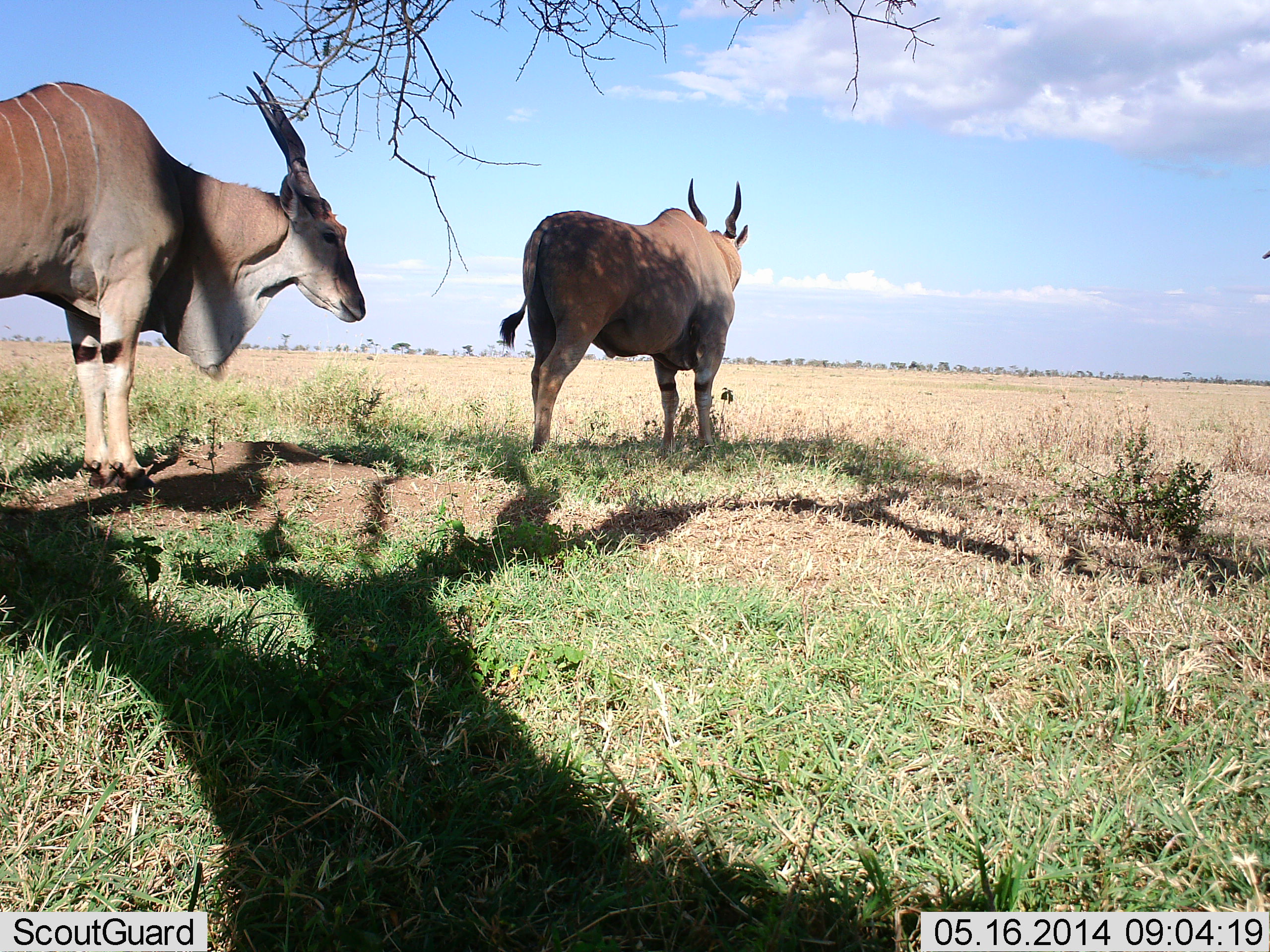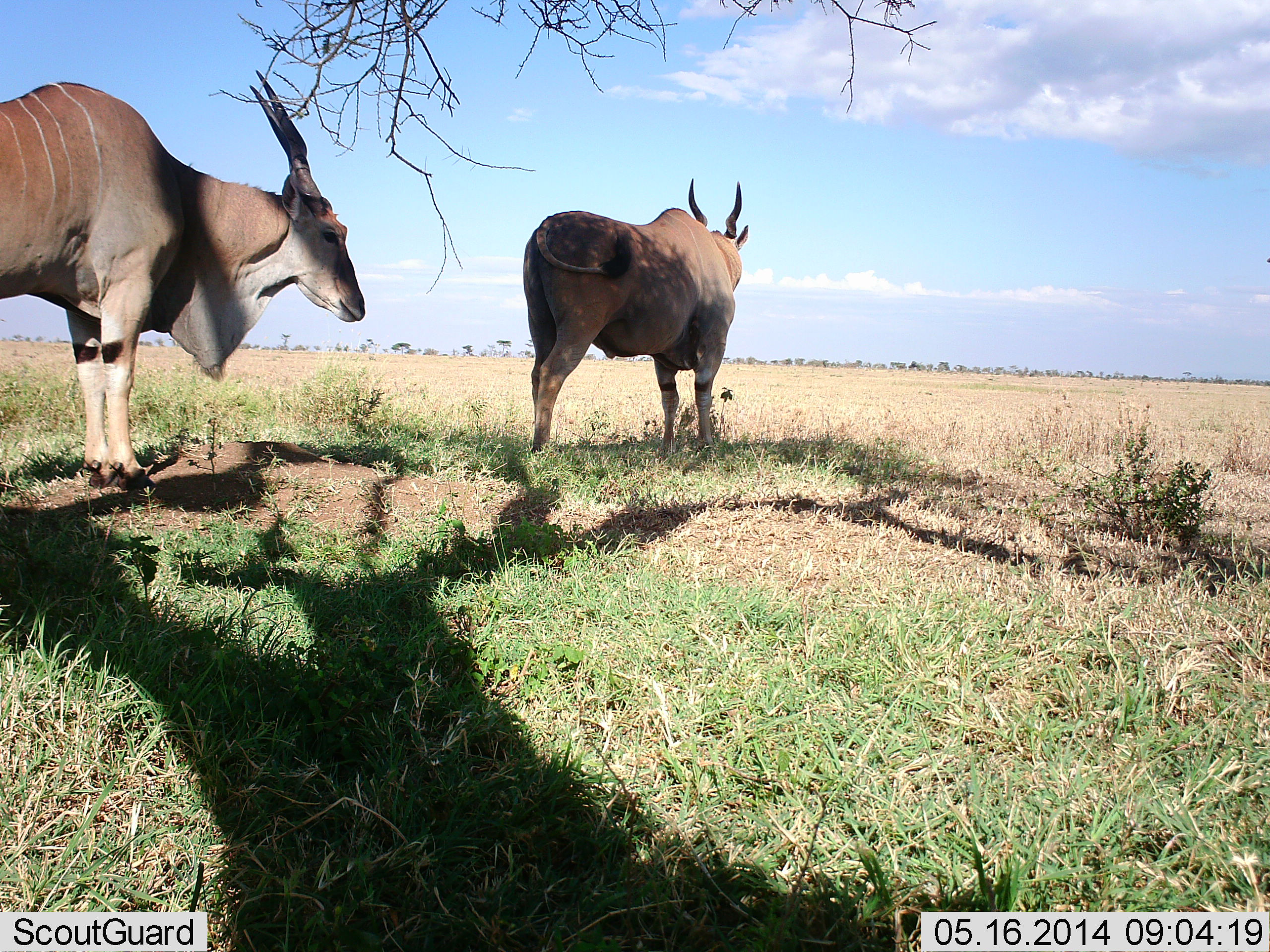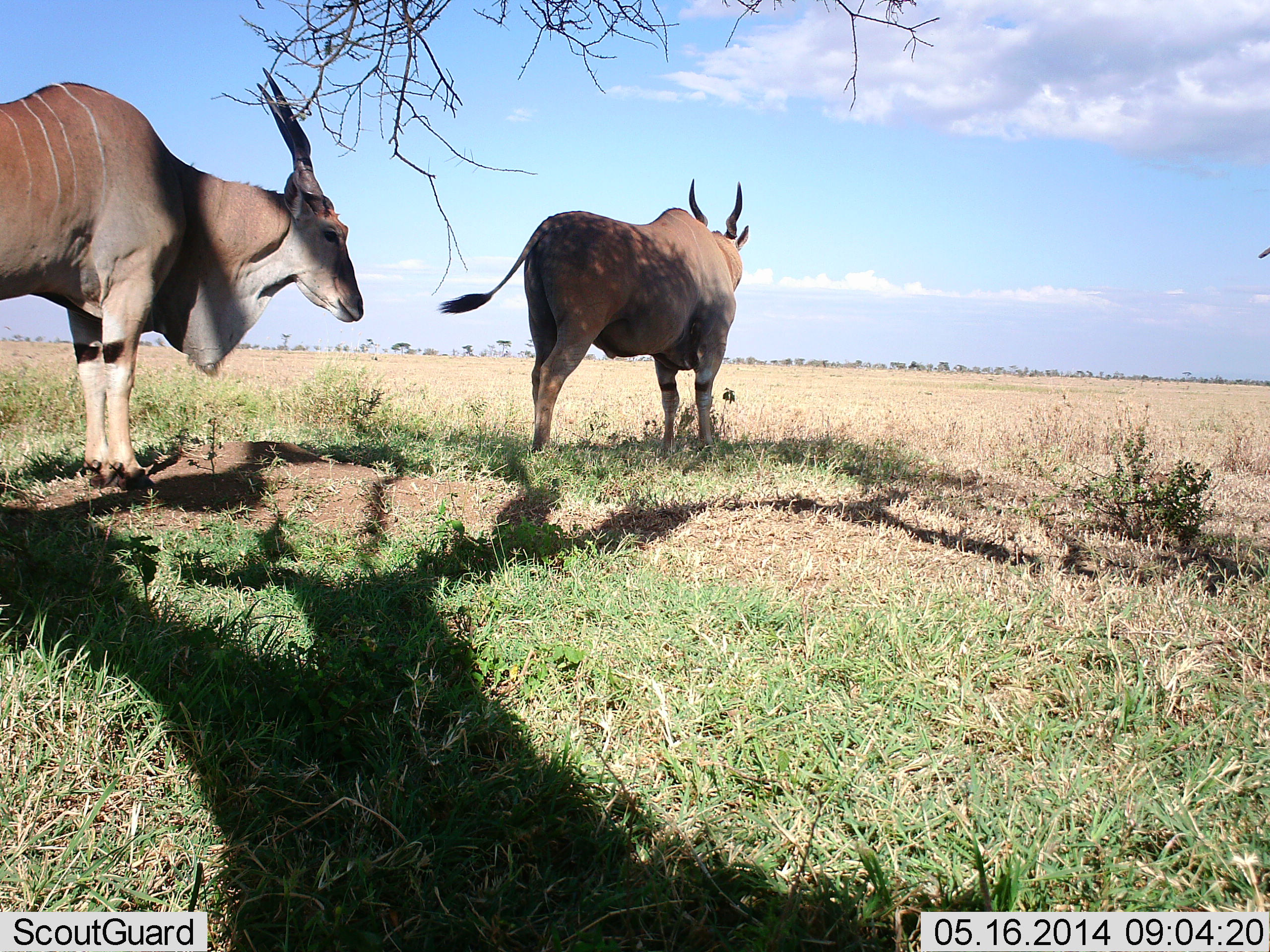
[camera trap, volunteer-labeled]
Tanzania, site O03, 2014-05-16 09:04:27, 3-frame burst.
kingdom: Animalia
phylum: Chordata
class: Mammalia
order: Artiodactyla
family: Bovidae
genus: Tragelaphus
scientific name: Tragelaphus oryx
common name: eland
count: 2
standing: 100%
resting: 0%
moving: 0%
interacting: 0%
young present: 0%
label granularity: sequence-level